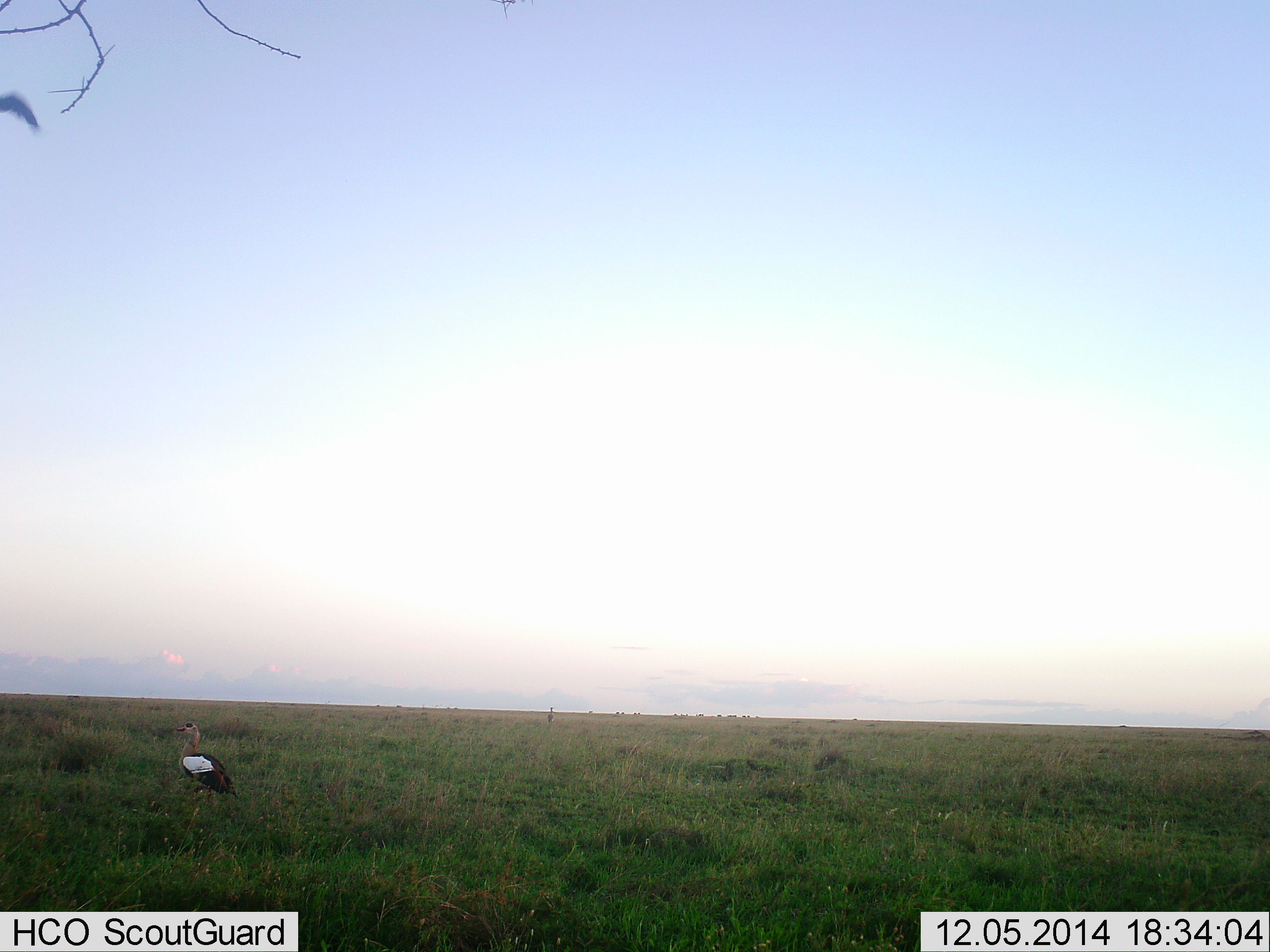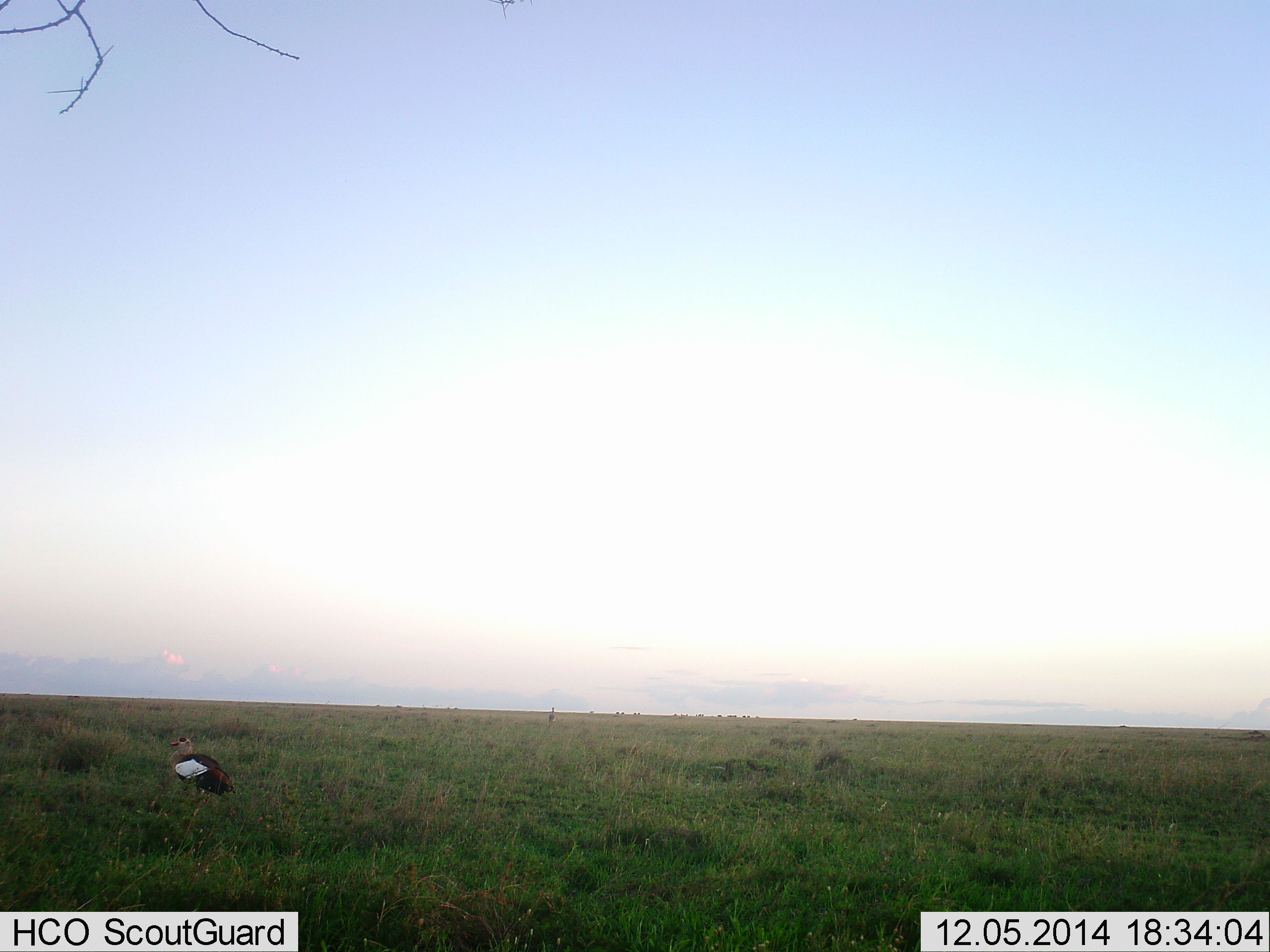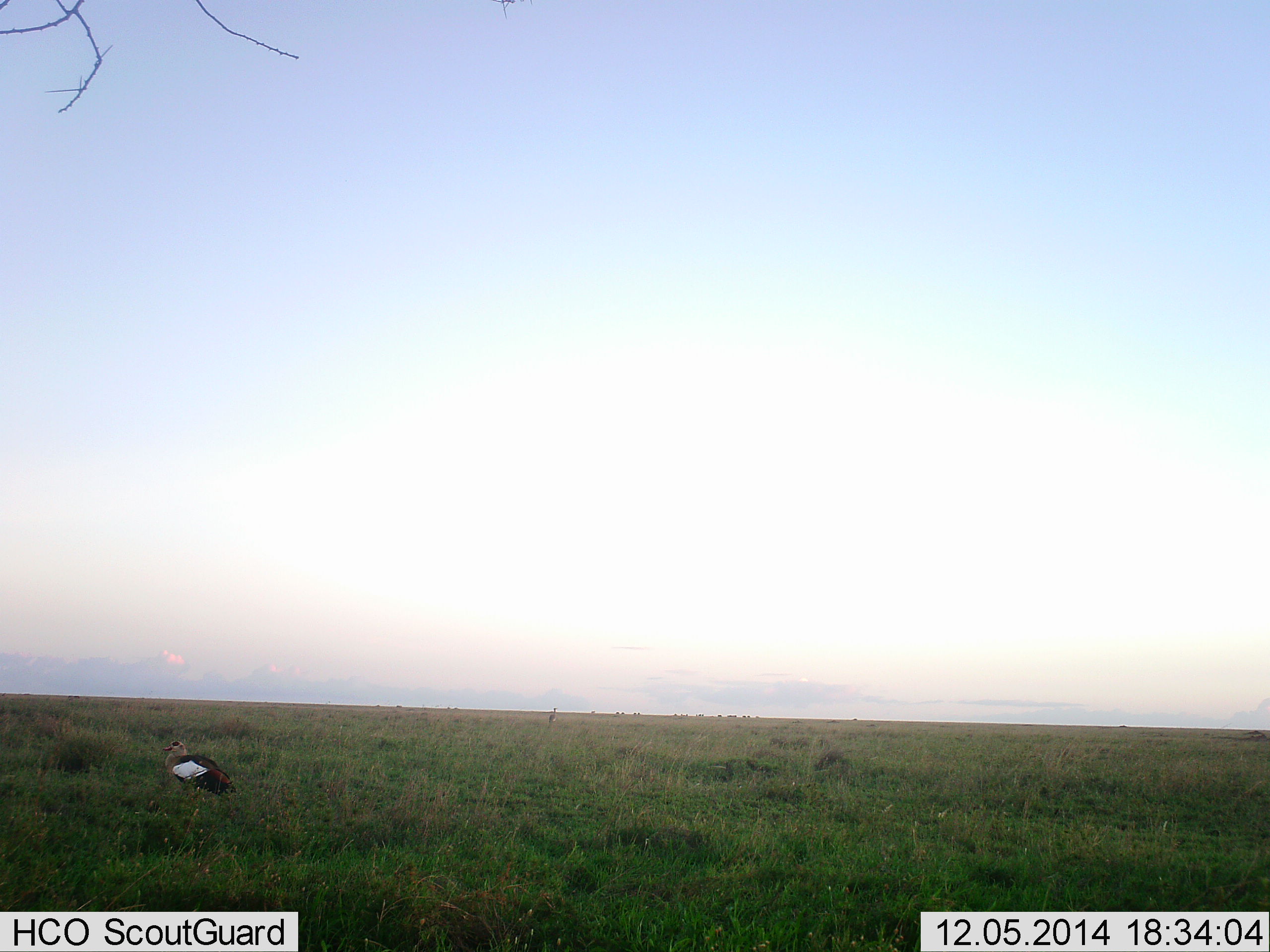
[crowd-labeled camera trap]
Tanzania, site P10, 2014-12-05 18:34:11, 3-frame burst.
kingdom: Animalia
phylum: Chordata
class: Aves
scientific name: Aves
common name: bird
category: otherbird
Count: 1.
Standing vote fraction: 90%.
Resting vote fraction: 0%.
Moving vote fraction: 20%.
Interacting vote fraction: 0%.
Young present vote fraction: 0%.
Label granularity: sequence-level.